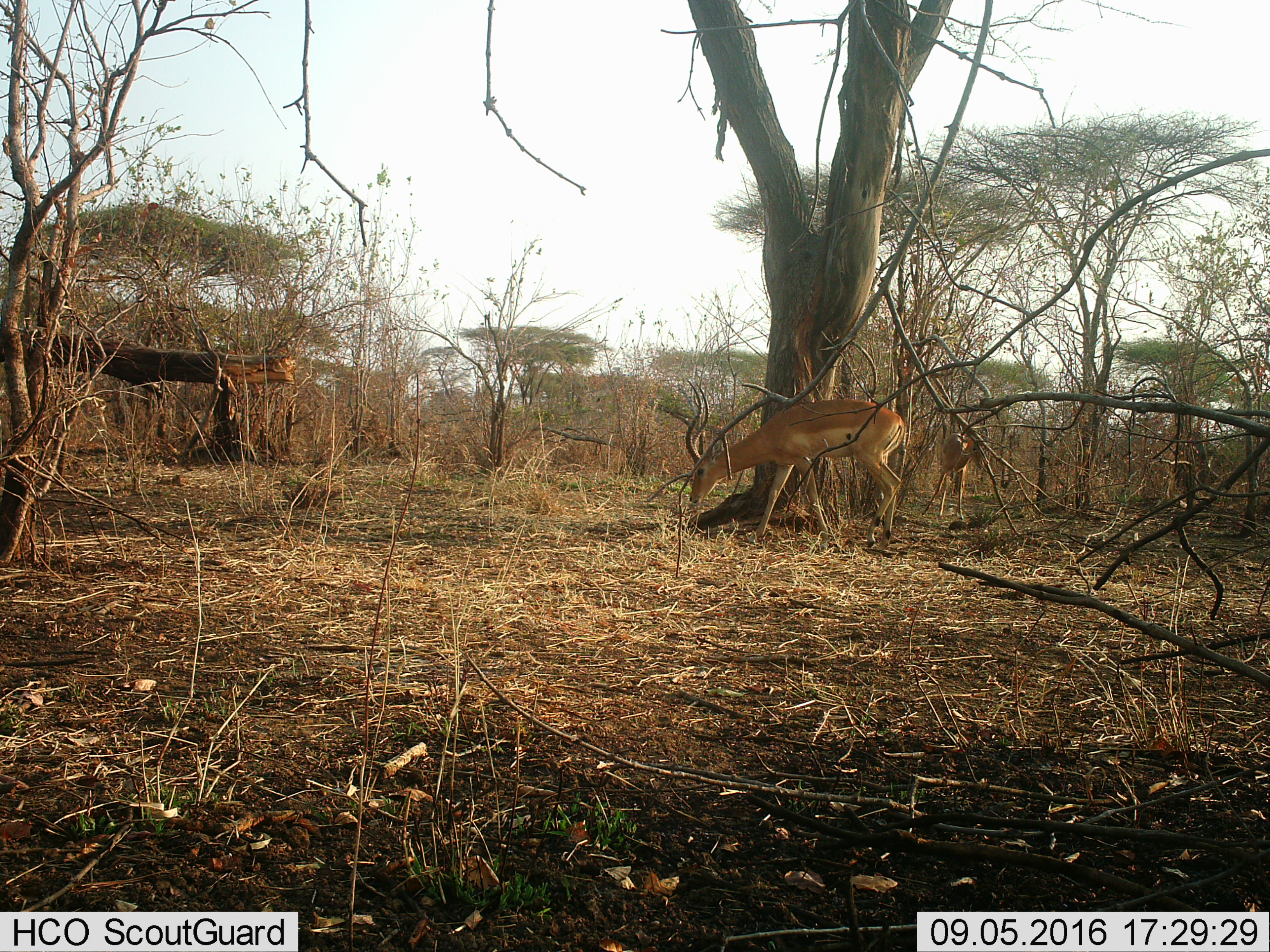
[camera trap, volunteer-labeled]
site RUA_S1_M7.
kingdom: Animalia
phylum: Chordata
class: Mammalia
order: Artiodactyla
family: Bovidae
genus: Aepyceros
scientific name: Aepyceros melampus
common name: impala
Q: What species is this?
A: Impala (Aepyceros melampus).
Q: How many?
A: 2.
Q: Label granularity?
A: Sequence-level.